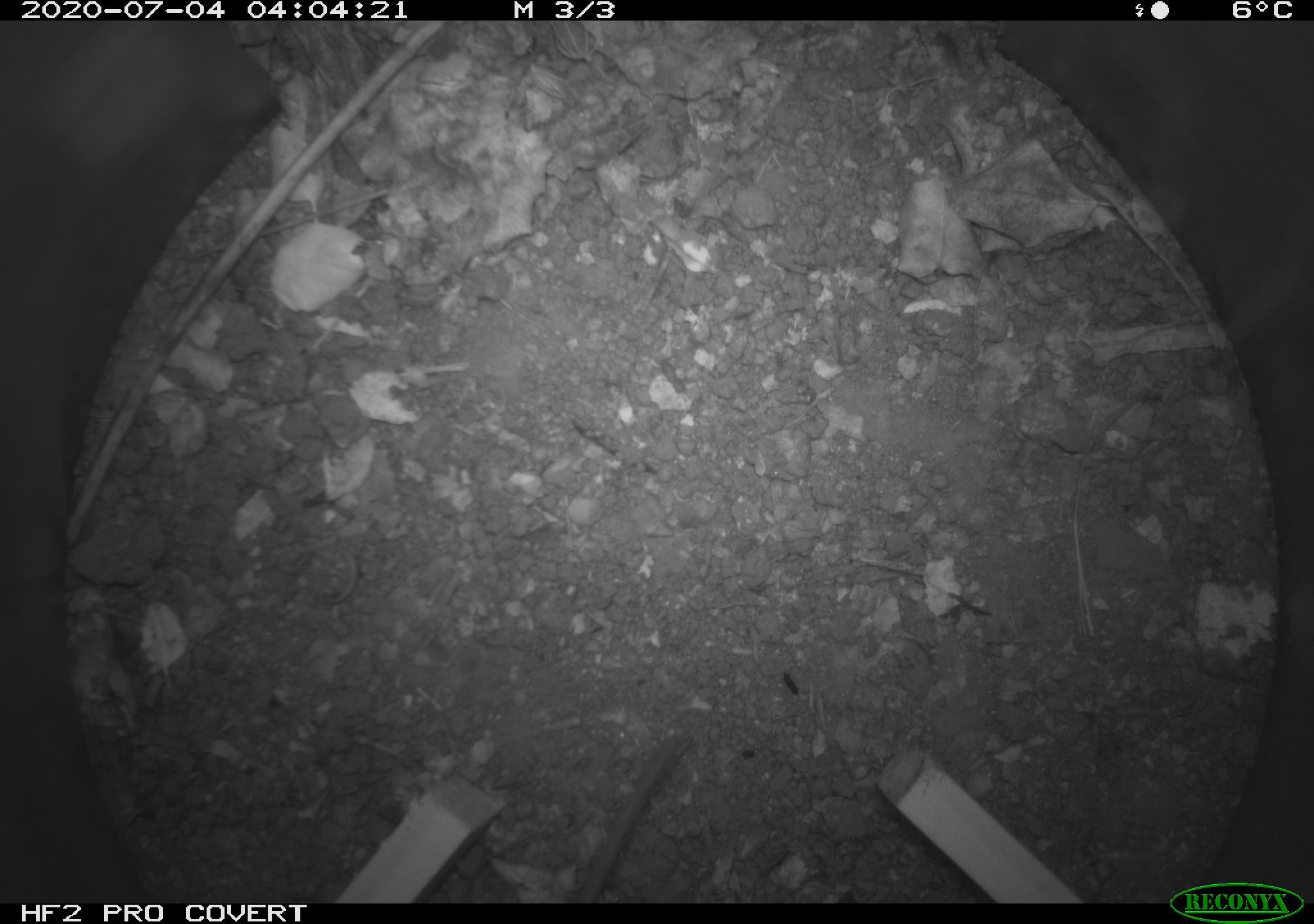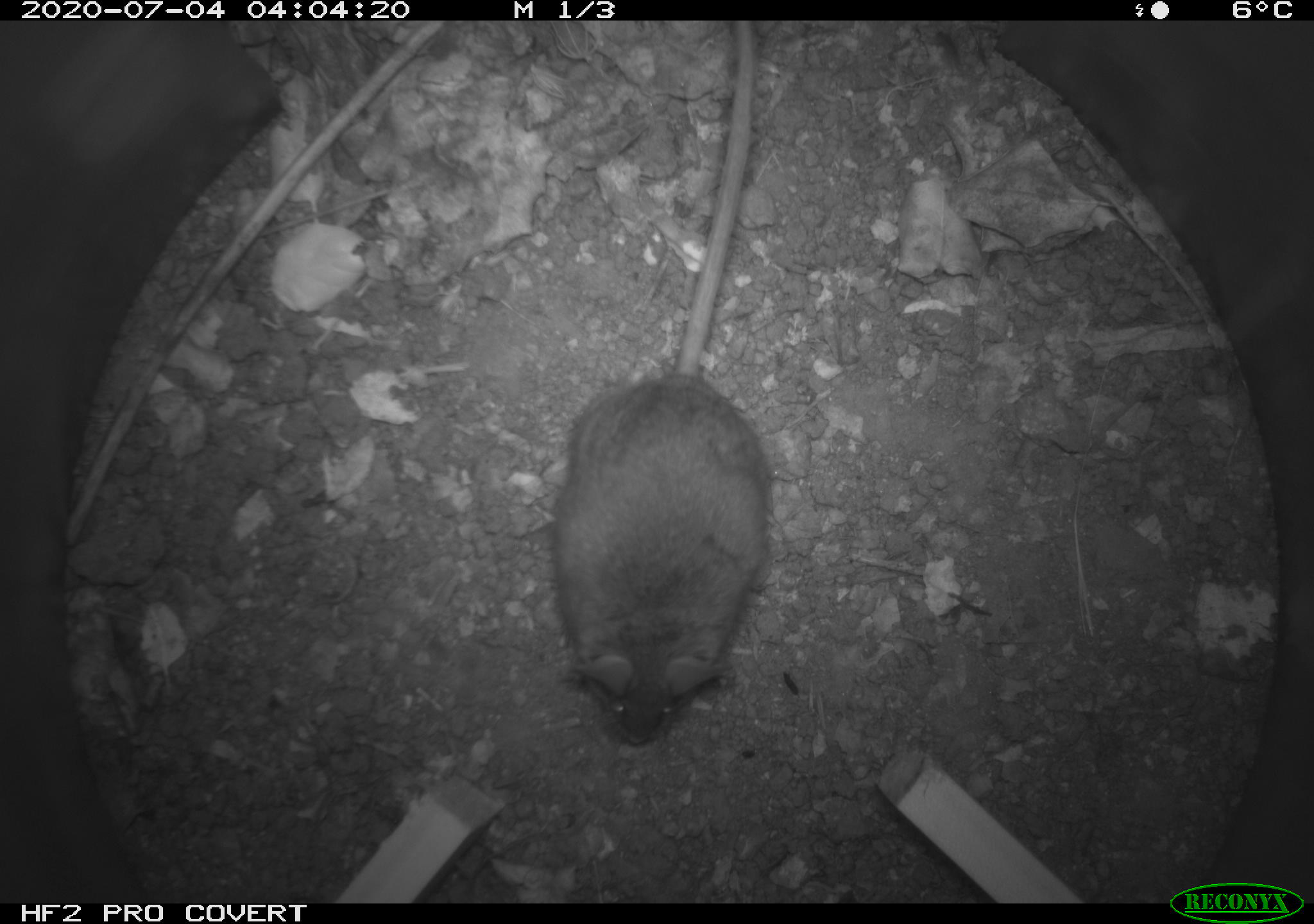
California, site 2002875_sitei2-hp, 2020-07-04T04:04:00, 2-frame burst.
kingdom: Animalia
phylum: Chordata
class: Mammalia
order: Rodentia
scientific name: Rodentia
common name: rodent